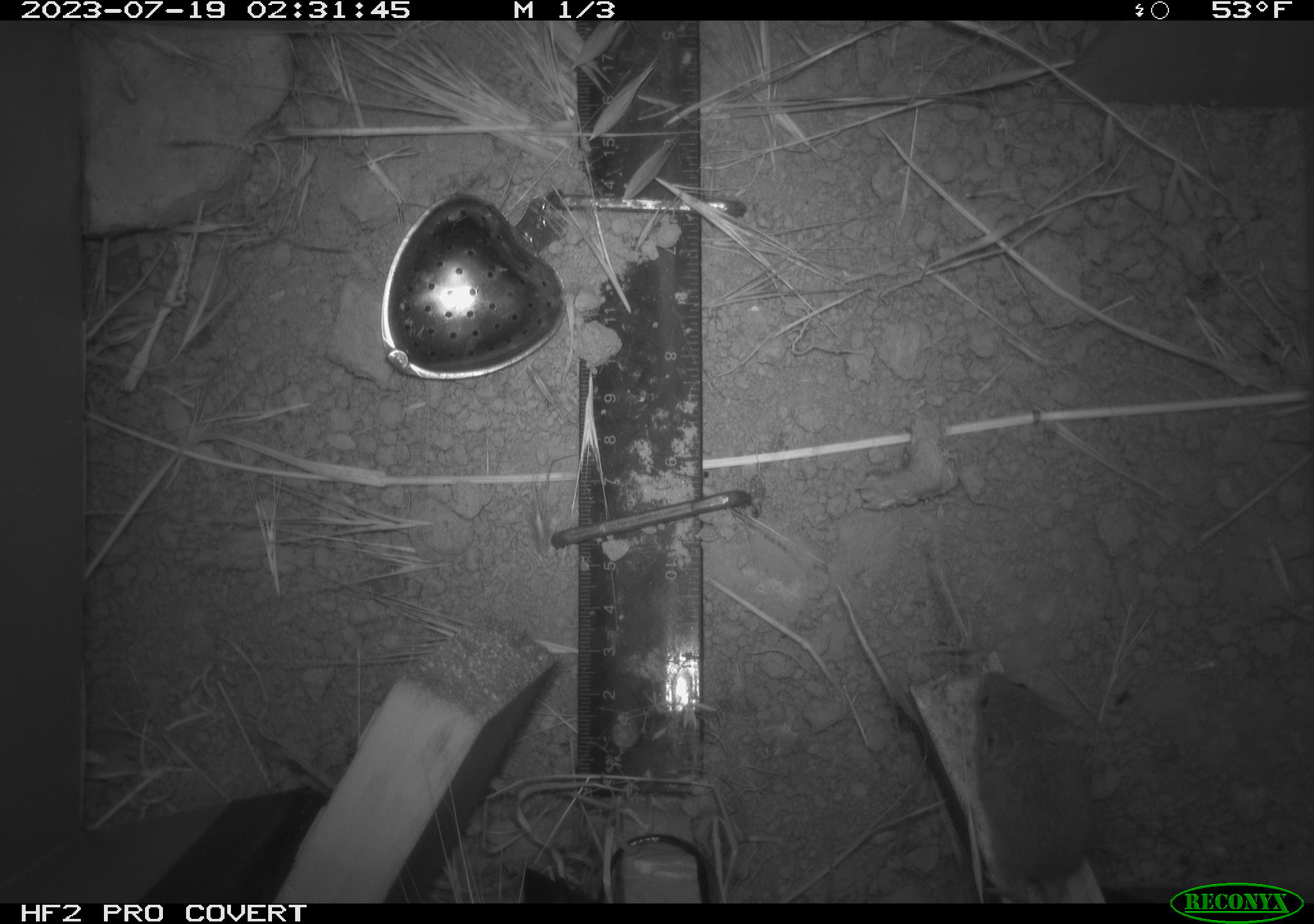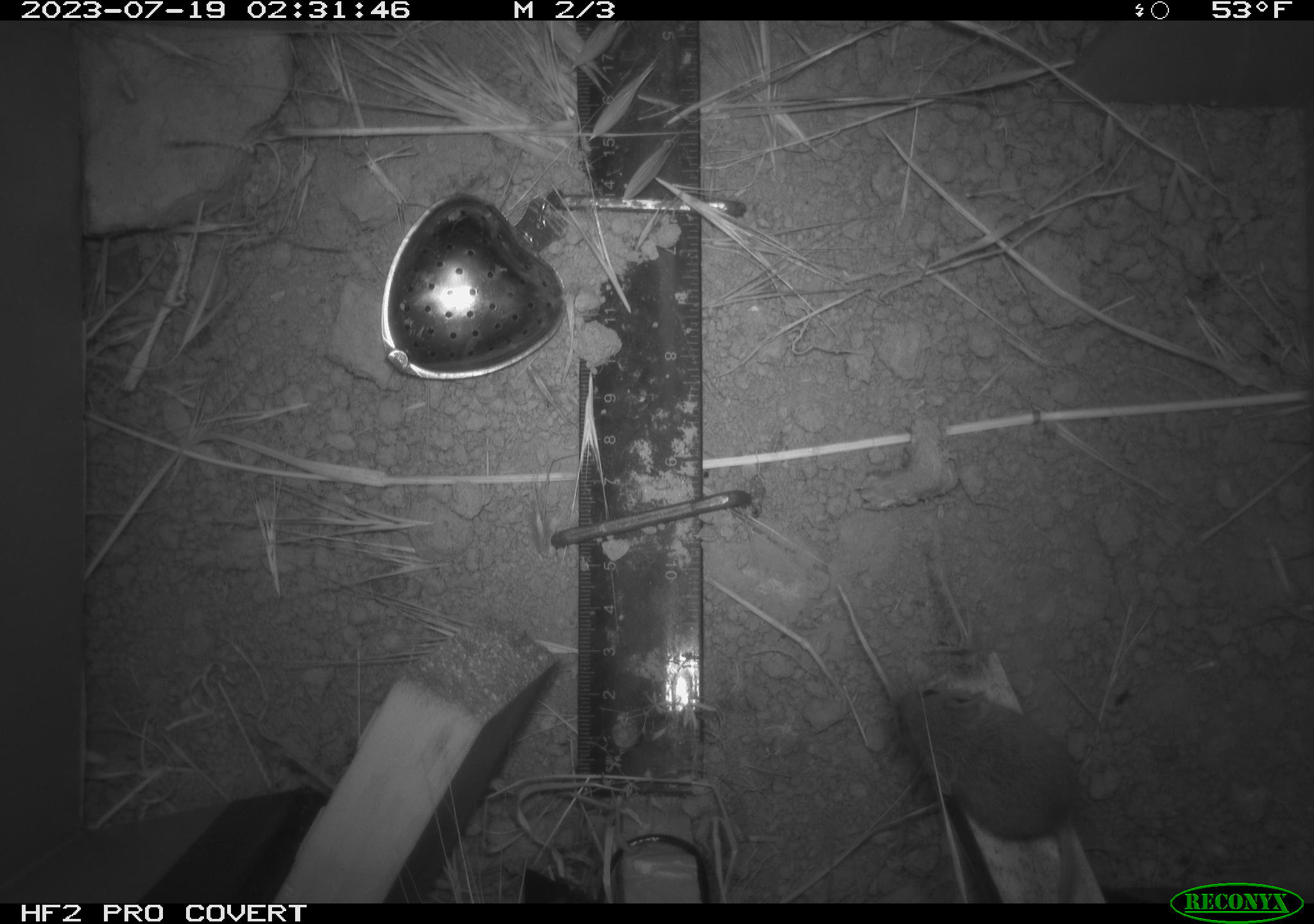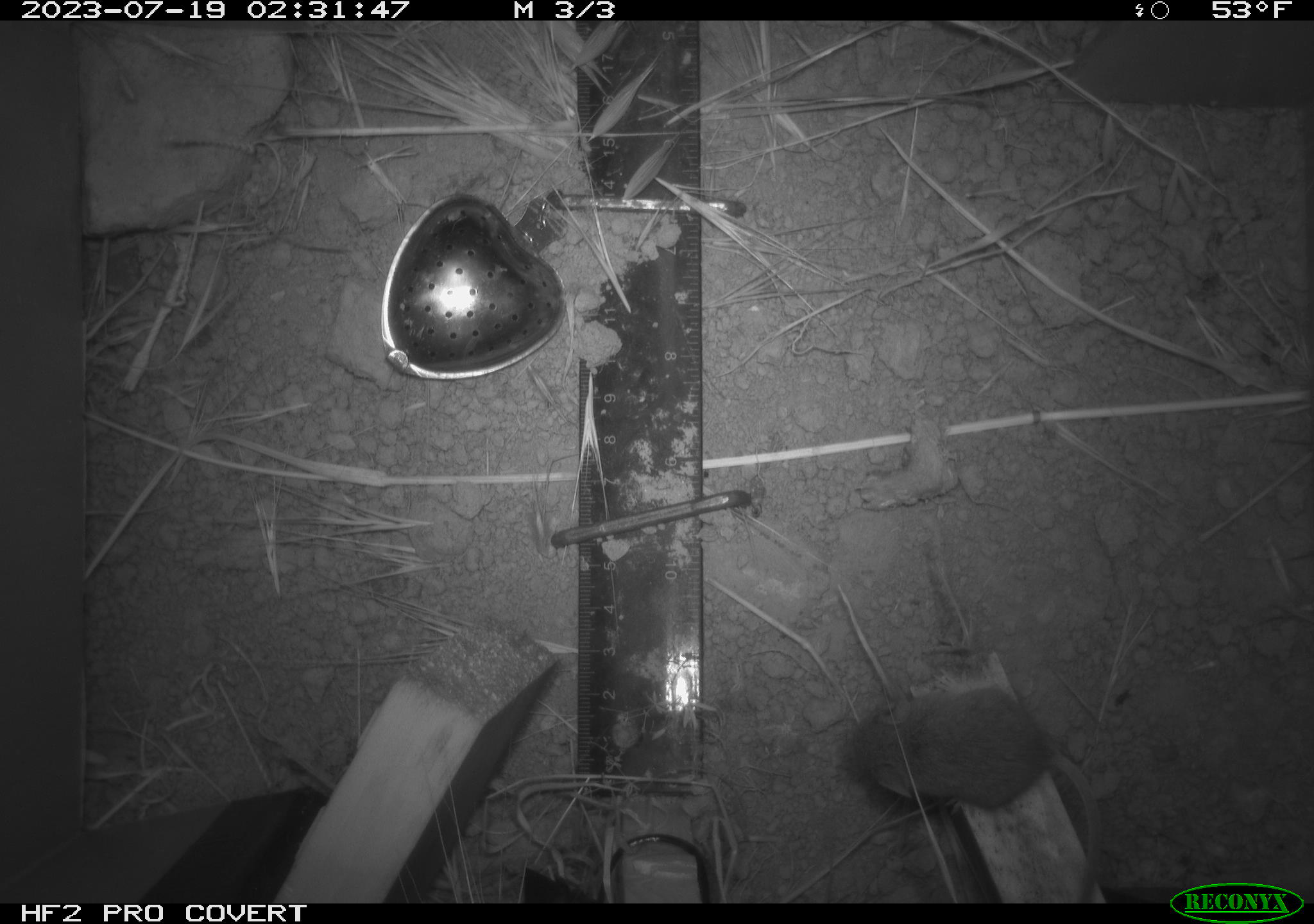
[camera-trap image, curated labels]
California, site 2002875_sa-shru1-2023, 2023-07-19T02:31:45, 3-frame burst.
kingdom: Animalia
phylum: Chordata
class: Mammalia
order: Rodentia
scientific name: Rodentia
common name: mouse species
Mouse species (Rodentia).